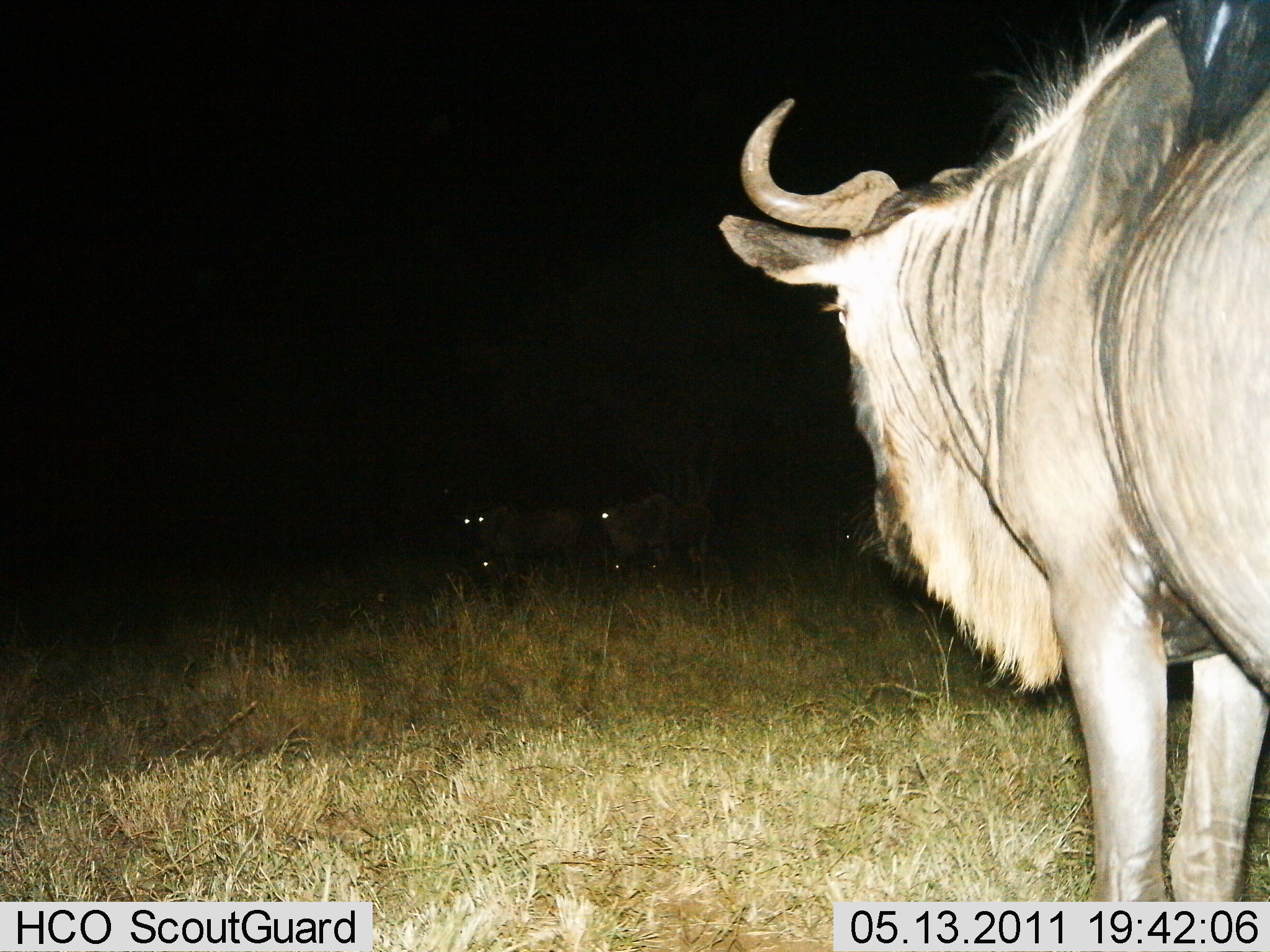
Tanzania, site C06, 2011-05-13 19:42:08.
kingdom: Animalia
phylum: Chordata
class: Mammalia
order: Artiodactyla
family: Bovidae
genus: Connochaetes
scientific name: Connochaetes taurinus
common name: blue wildebeest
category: wildebeest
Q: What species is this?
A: Wildebeest (blue wildebeest) (Connochaetes taurinus).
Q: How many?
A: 1.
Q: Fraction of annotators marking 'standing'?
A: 100%.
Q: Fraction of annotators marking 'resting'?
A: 7%.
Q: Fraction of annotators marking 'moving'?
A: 0%.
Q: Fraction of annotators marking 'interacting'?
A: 0%.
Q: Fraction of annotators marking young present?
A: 0%.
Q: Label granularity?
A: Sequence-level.